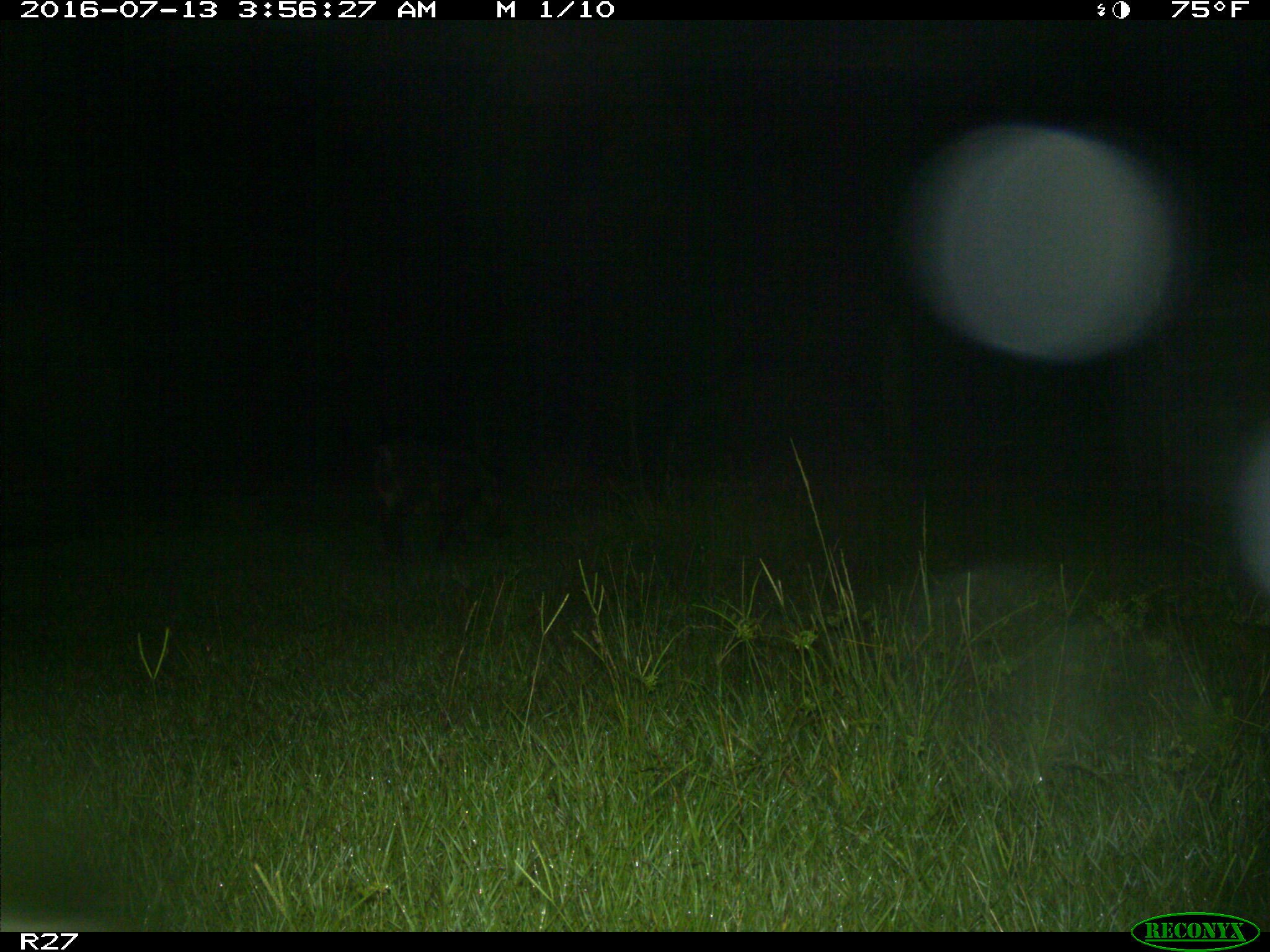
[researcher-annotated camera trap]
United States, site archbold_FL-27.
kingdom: Animalia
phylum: Chordata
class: Mammalia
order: Artiodactyla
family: Suidae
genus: Sus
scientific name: Sus scrofa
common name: wild boar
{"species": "Sus scrofa (wild boar)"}